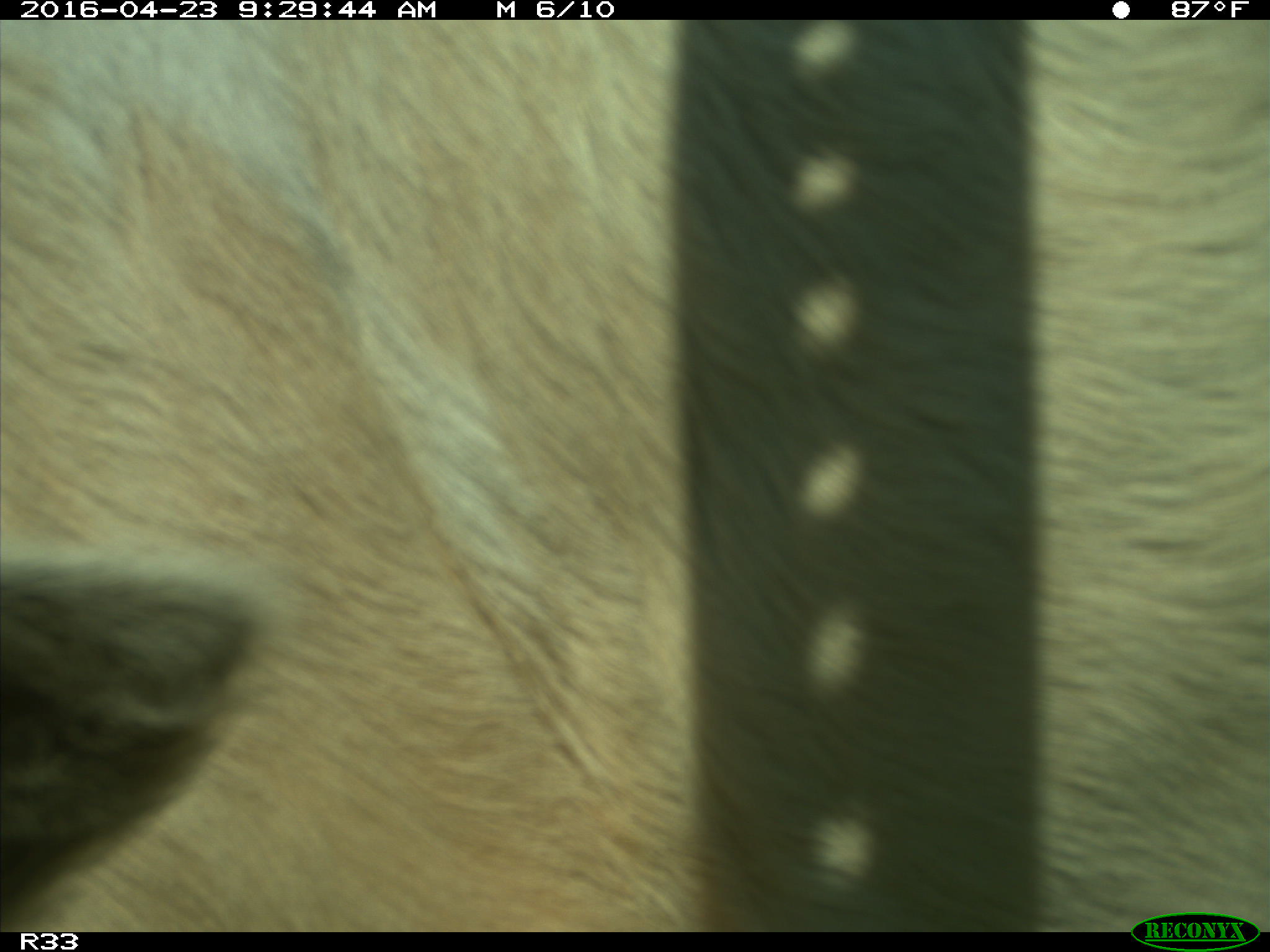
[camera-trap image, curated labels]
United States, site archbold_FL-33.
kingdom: Animalia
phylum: Chordata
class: Mammalia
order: Artiodactyla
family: Bovidae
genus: Bos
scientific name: Bos taurus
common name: domestic cow